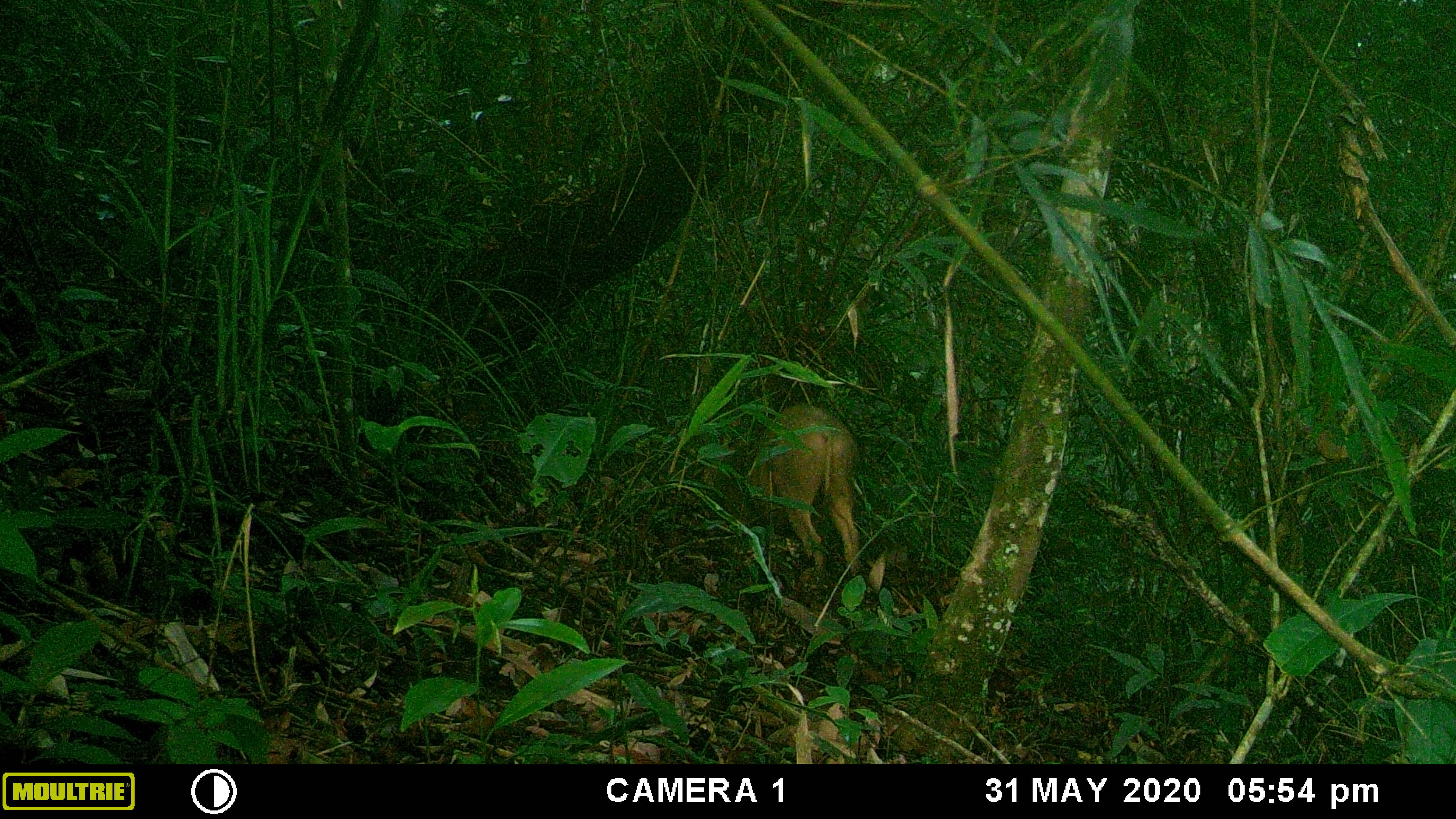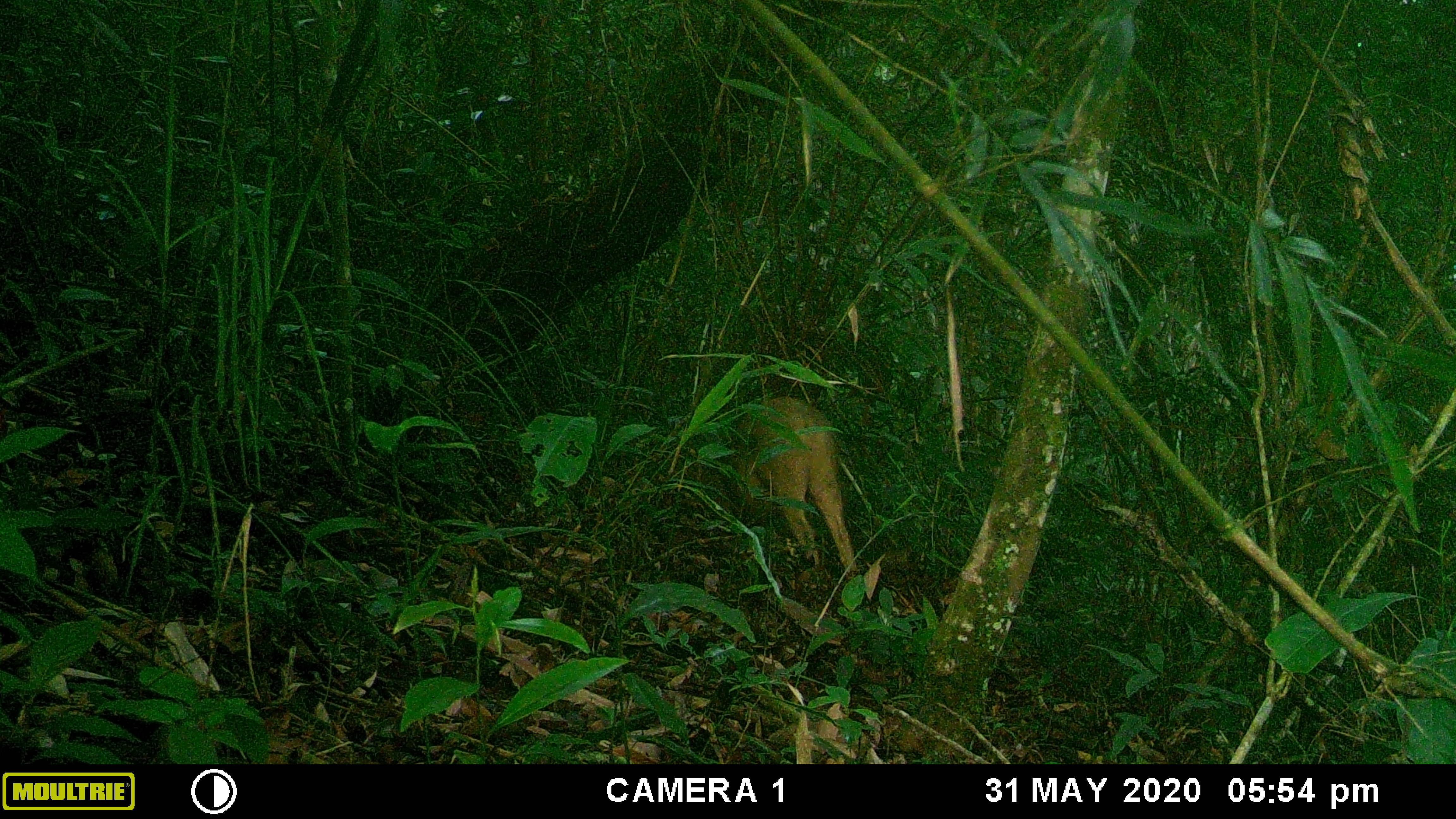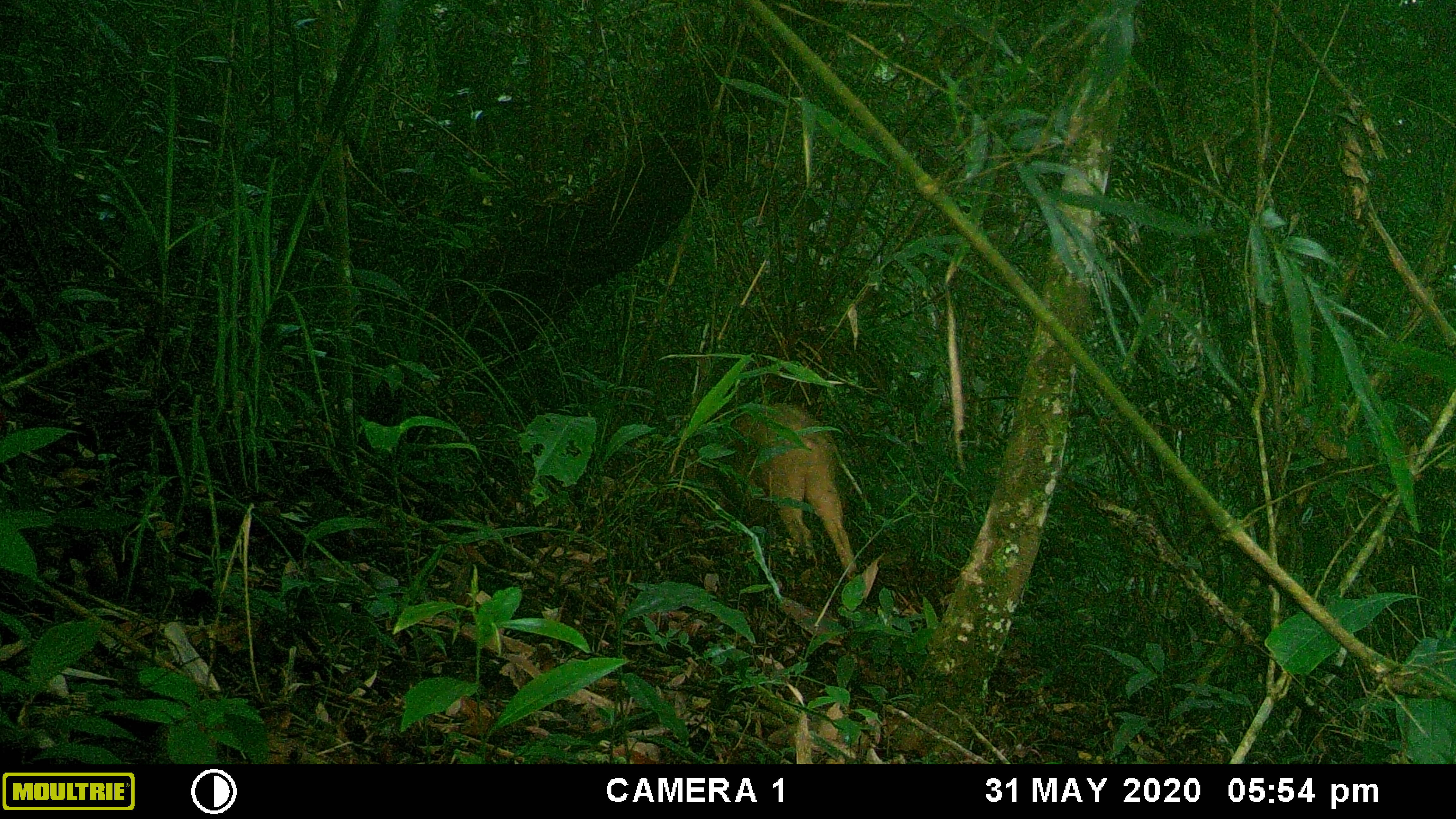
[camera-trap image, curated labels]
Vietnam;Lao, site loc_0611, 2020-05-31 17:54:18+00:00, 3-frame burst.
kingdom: Animalia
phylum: Chordata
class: Mammalia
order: Artiodactyla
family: Suidae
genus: Sus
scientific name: Sus scrofa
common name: eurasian wild pig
Eurasian wild pig (Sus scrofa). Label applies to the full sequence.